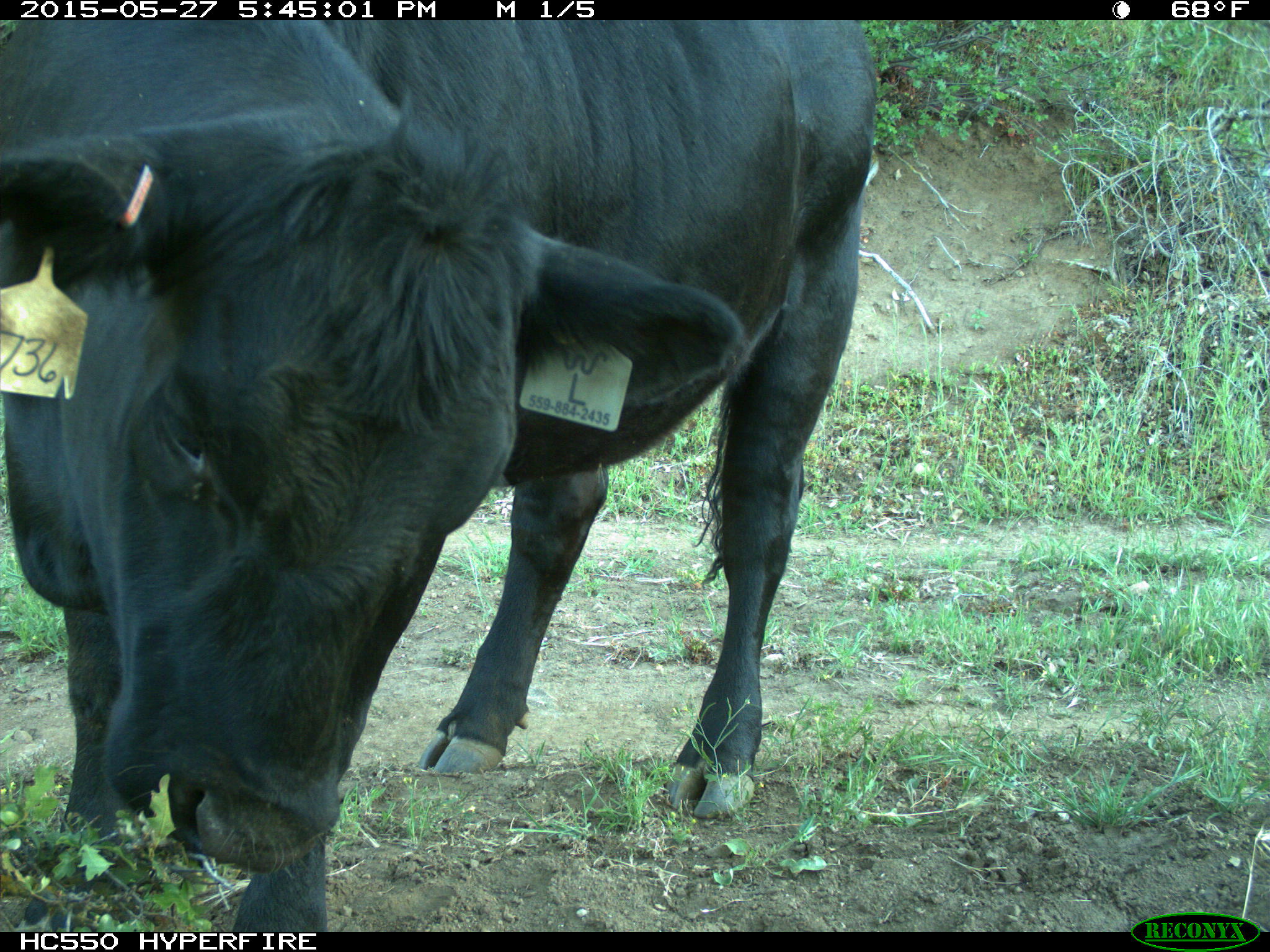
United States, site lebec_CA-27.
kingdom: Animalia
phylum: Chordata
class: Mammalia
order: Artiodactyla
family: Bovidae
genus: Bos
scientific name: Bos taurus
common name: domestic cow